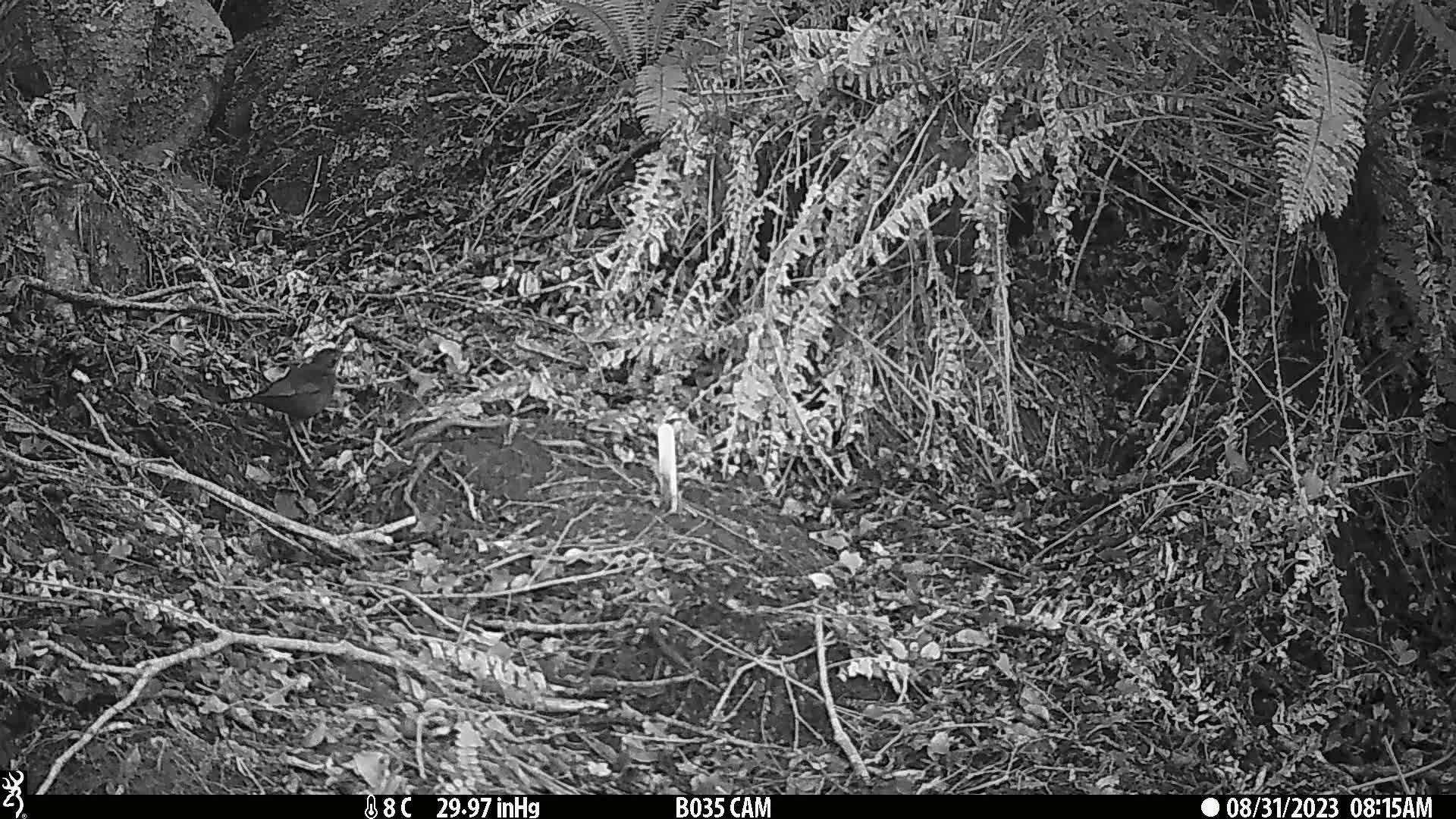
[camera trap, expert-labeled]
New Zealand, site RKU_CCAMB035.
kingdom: Animalia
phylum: Chordata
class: Aves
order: Passeriformes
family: Turdidae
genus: Turdus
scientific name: Turdus merula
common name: eurasian blackbird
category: blackbird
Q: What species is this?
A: Blackbird (eurasian blackbird) (Turdus merula).